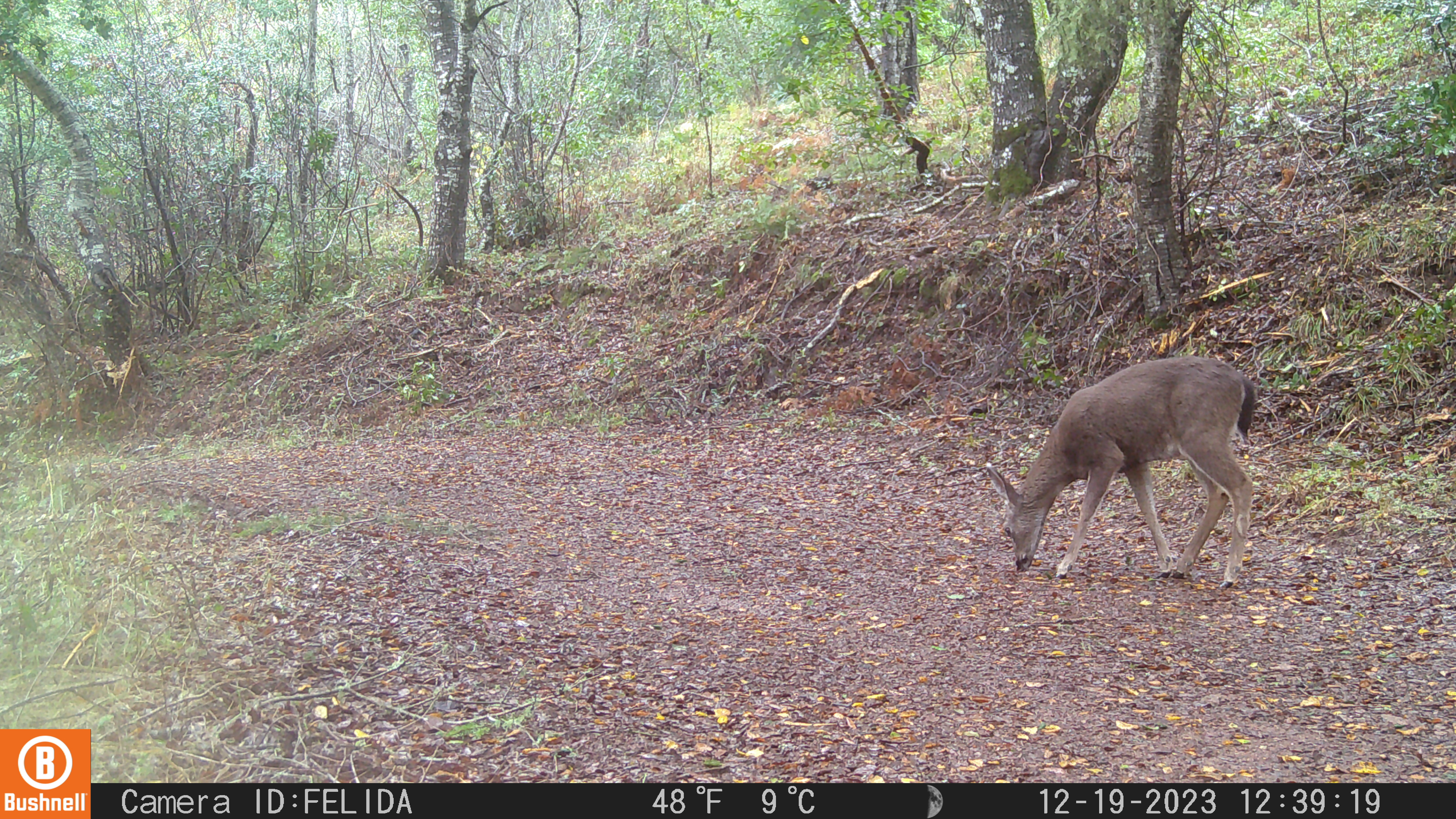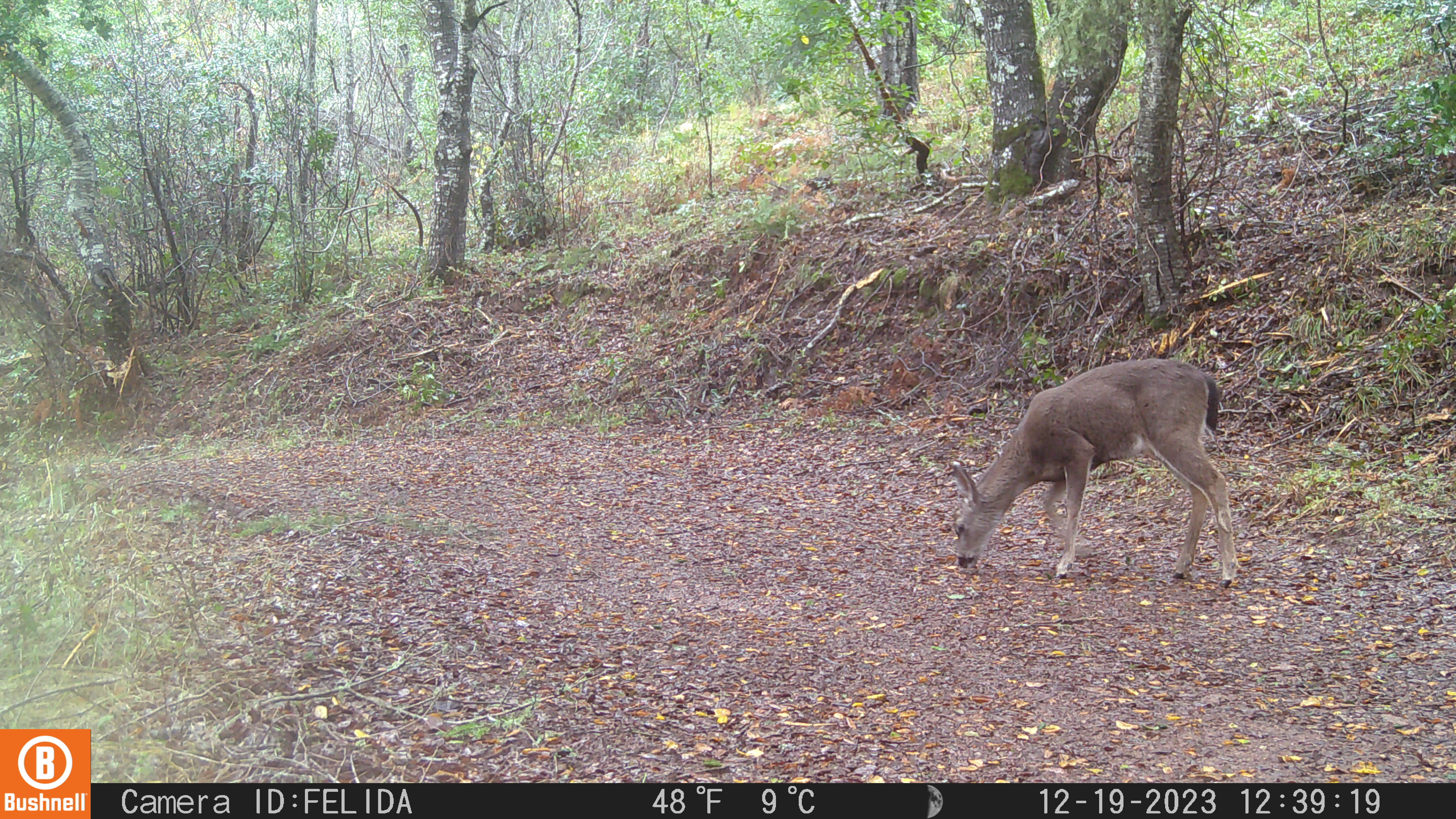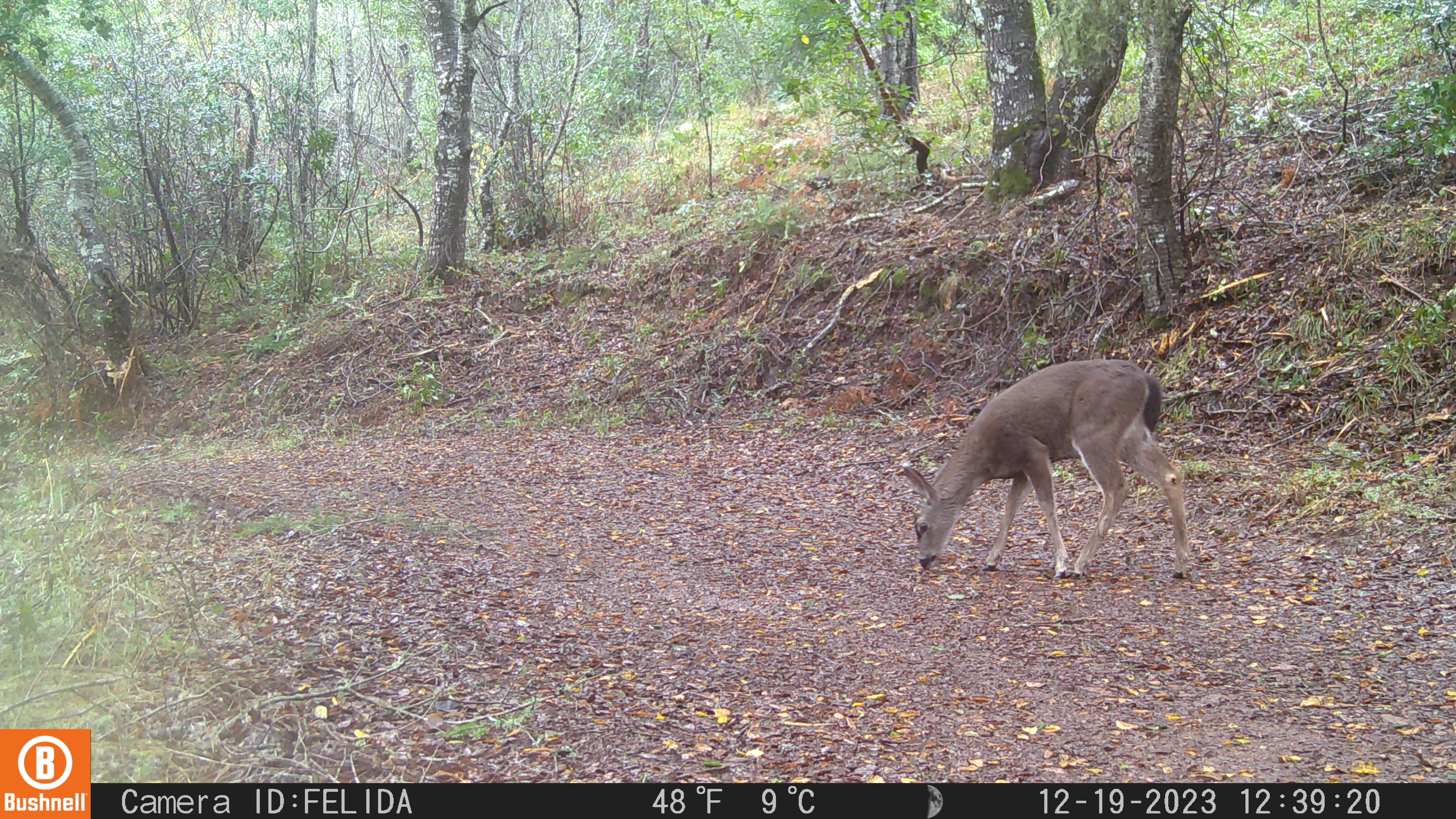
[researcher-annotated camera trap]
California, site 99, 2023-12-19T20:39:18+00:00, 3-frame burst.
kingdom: Animalia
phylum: Chordata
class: Mammalia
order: Artiodactyla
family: Cervidae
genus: Odocoileus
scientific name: Odocoileus hemionus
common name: mule deer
Mule deer (Odocoileus hemionus).